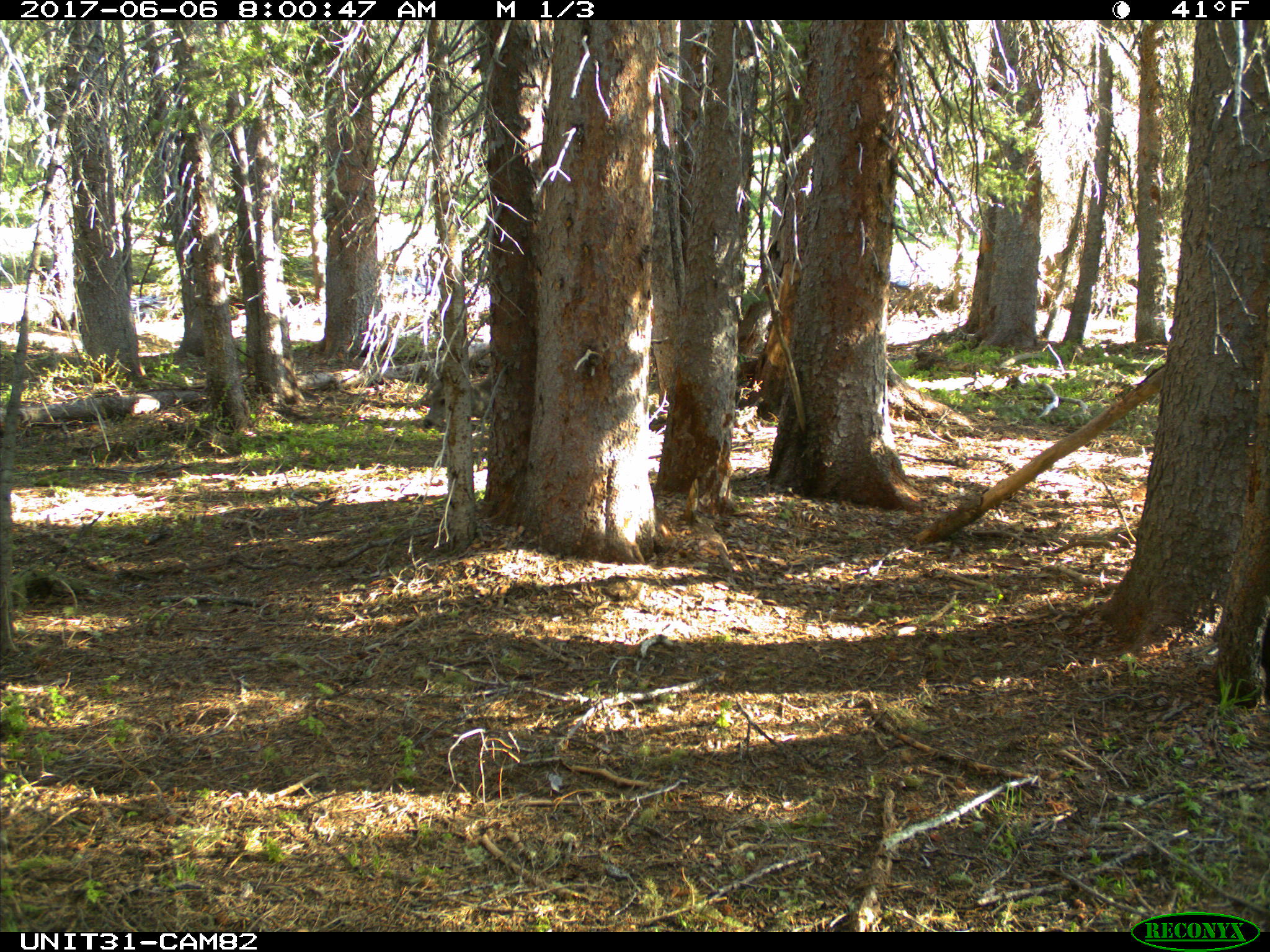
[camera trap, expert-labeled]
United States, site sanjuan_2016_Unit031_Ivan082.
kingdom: Animalia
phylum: Chordata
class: Mammalia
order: Artiodactyla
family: Cervidae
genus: Odocoileus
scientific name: Odocoileus hemionus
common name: mule deer